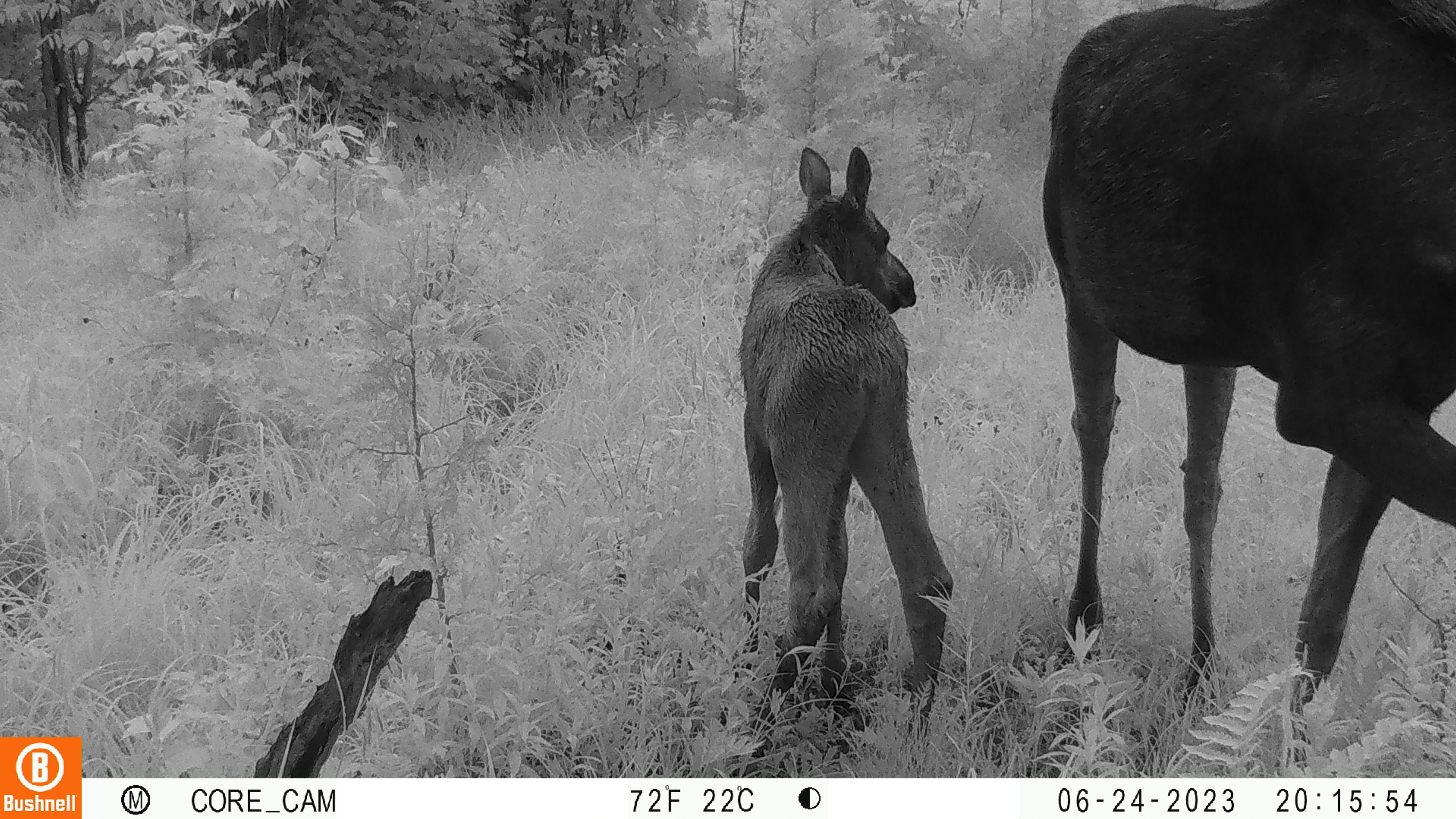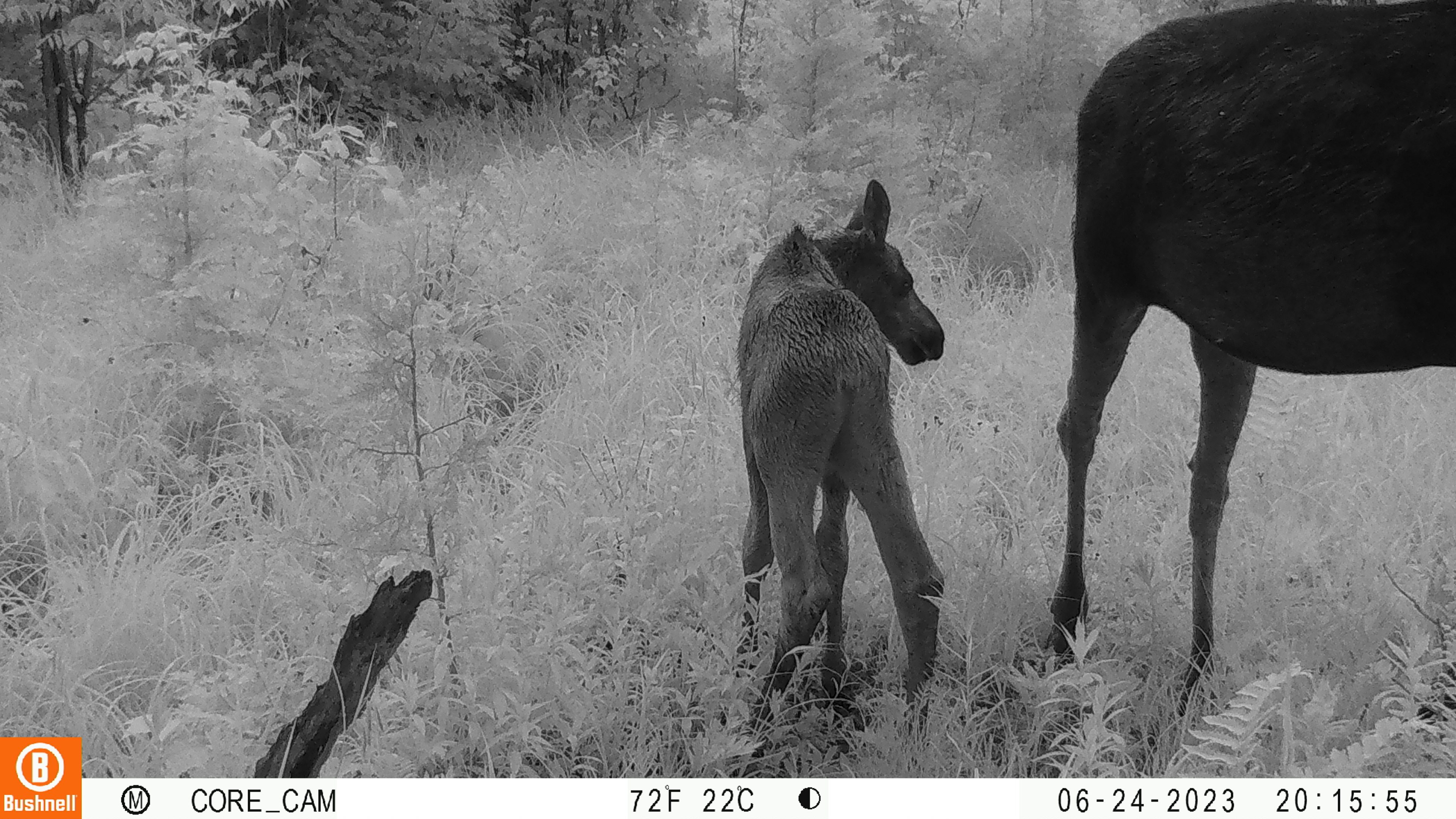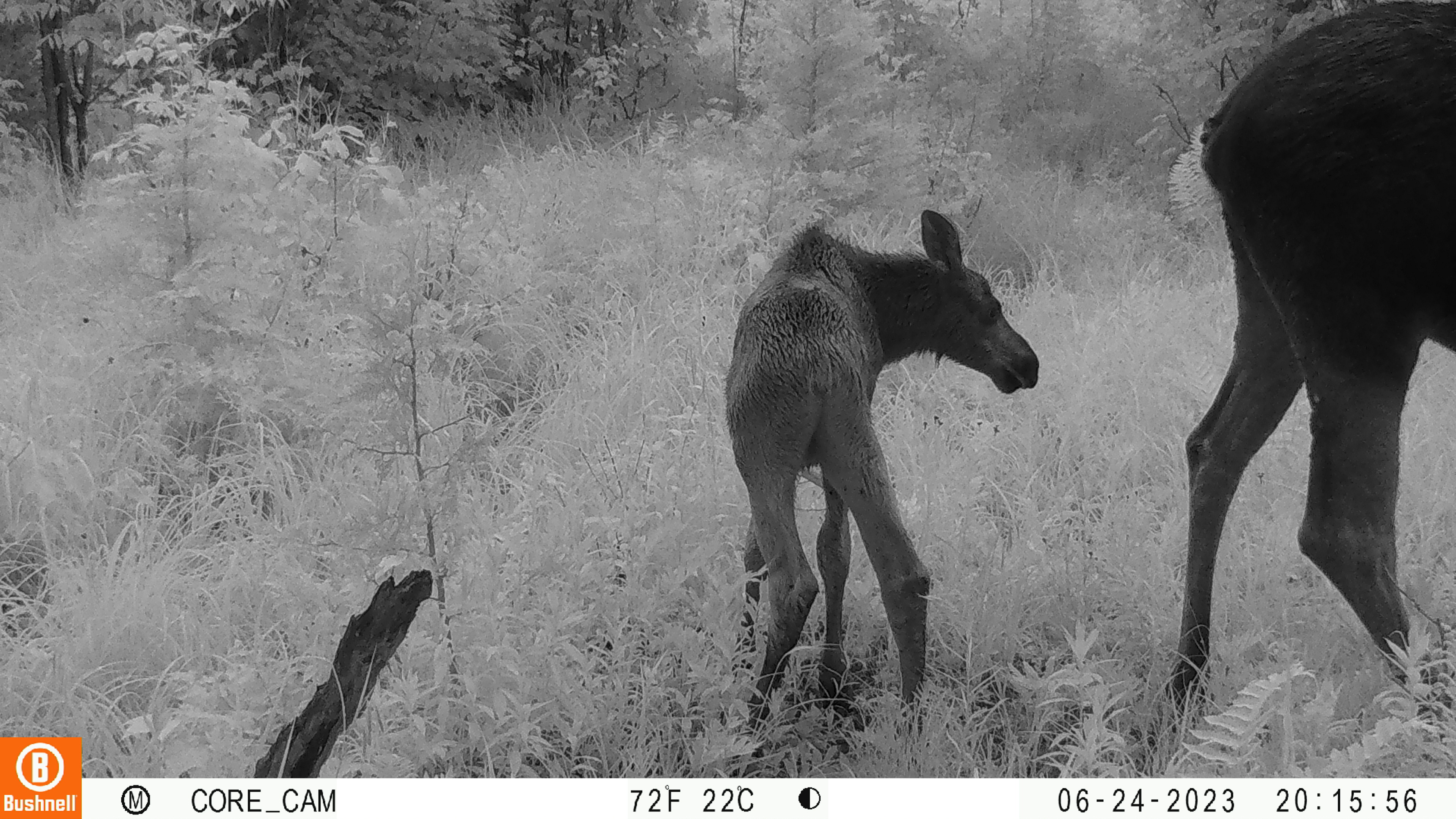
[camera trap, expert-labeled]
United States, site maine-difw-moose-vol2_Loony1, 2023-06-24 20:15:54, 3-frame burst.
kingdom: Animalia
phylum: Chordata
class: Mammalia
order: Artiodactyla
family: Cervidae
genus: Alces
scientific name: Alces alces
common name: moose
Moose (Alces alces).